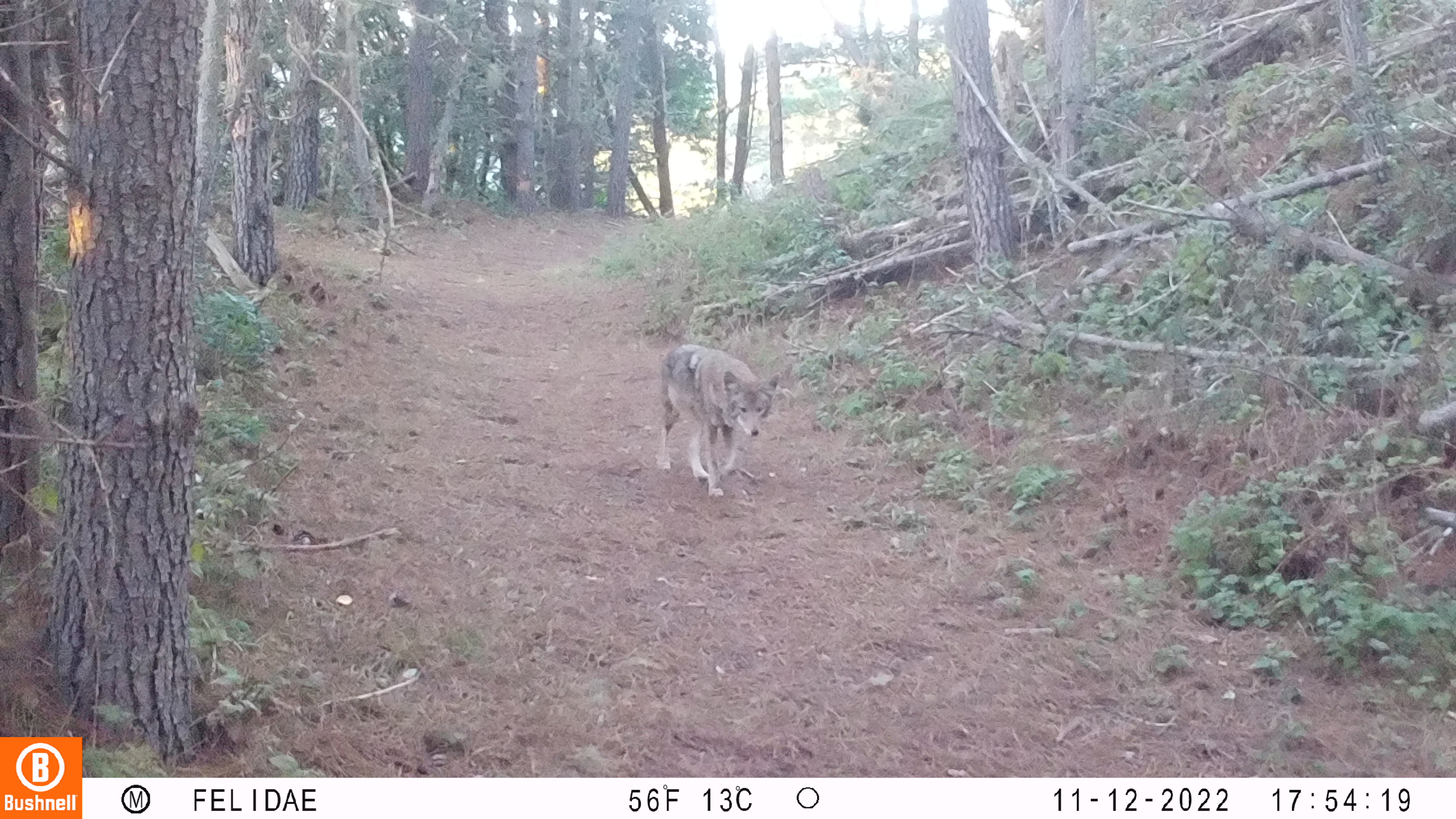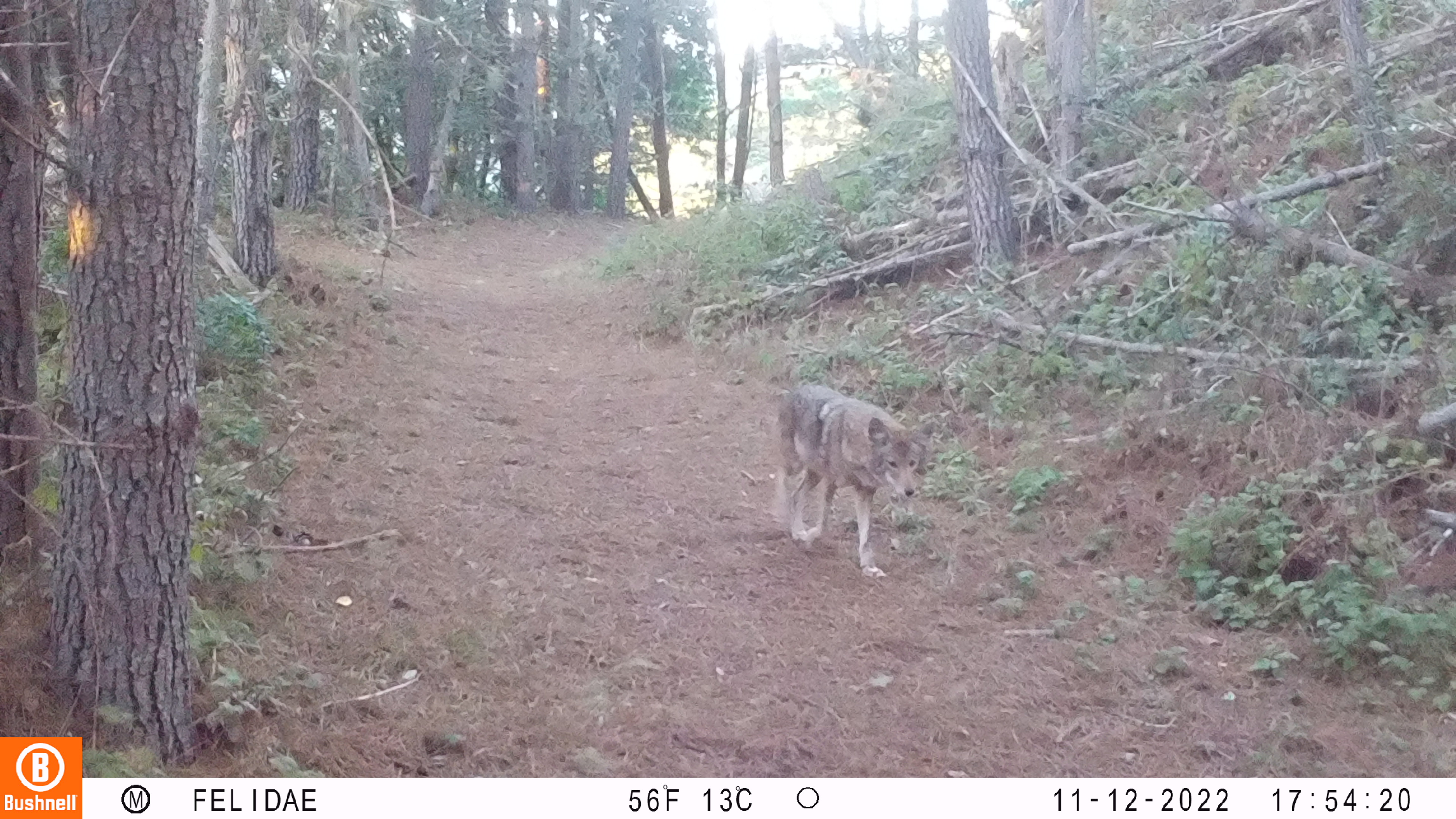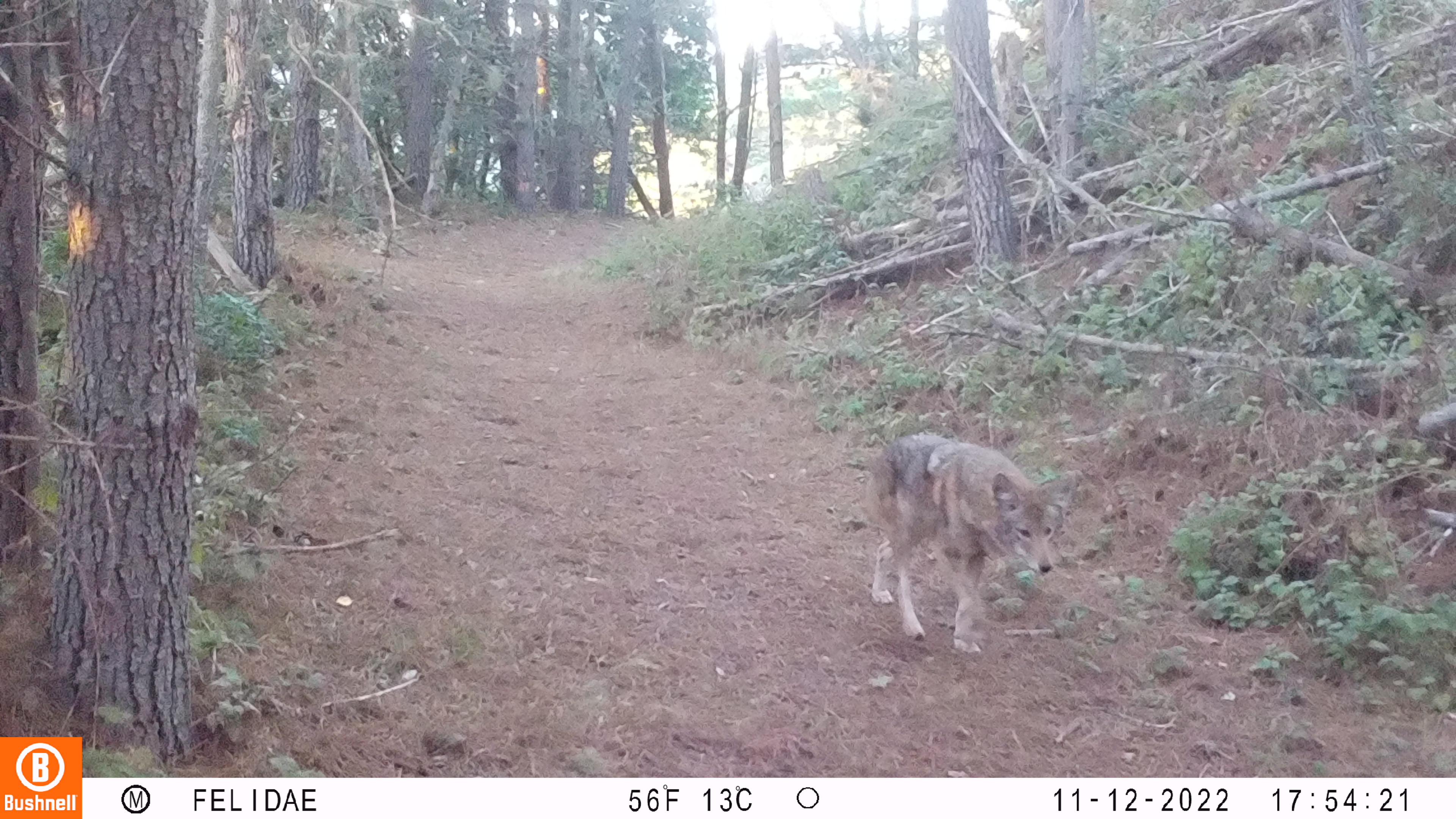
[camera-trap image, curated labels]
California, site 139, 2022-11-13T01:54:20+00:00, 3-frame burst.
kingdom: Animalia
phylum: Chordata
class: Mammalia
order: Carnivora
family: Canidae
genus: Canis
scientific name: Canis latrans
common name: coyote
Coyote (Canis latrans).